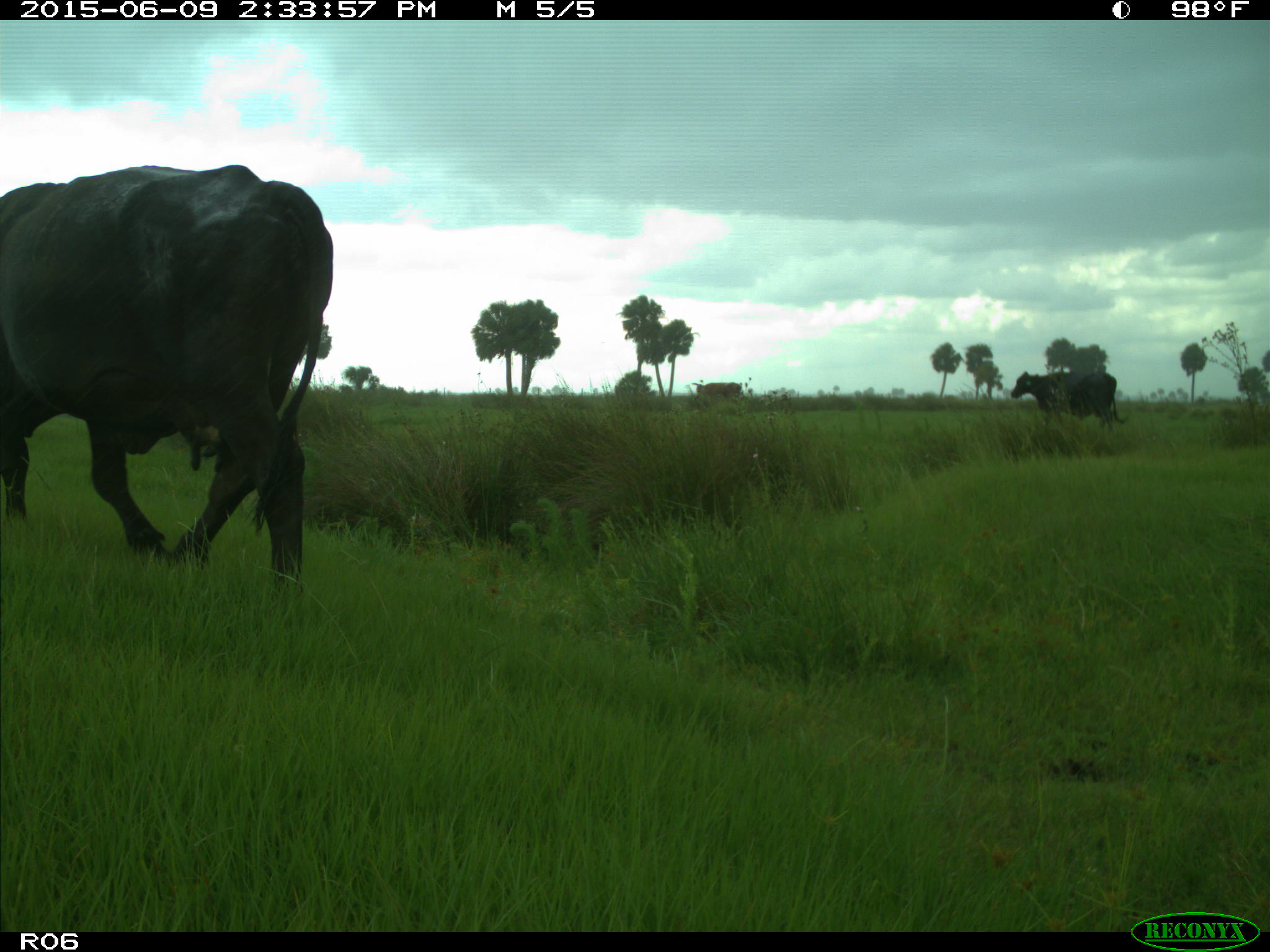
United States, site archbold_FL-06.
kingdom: Animalia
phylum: Chordata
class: Mammalia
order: Artiodactyla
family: Bovidae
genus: Bos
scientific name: Bos taurus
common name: domestic cow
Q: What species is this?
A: Bos taurus (domestic cow).